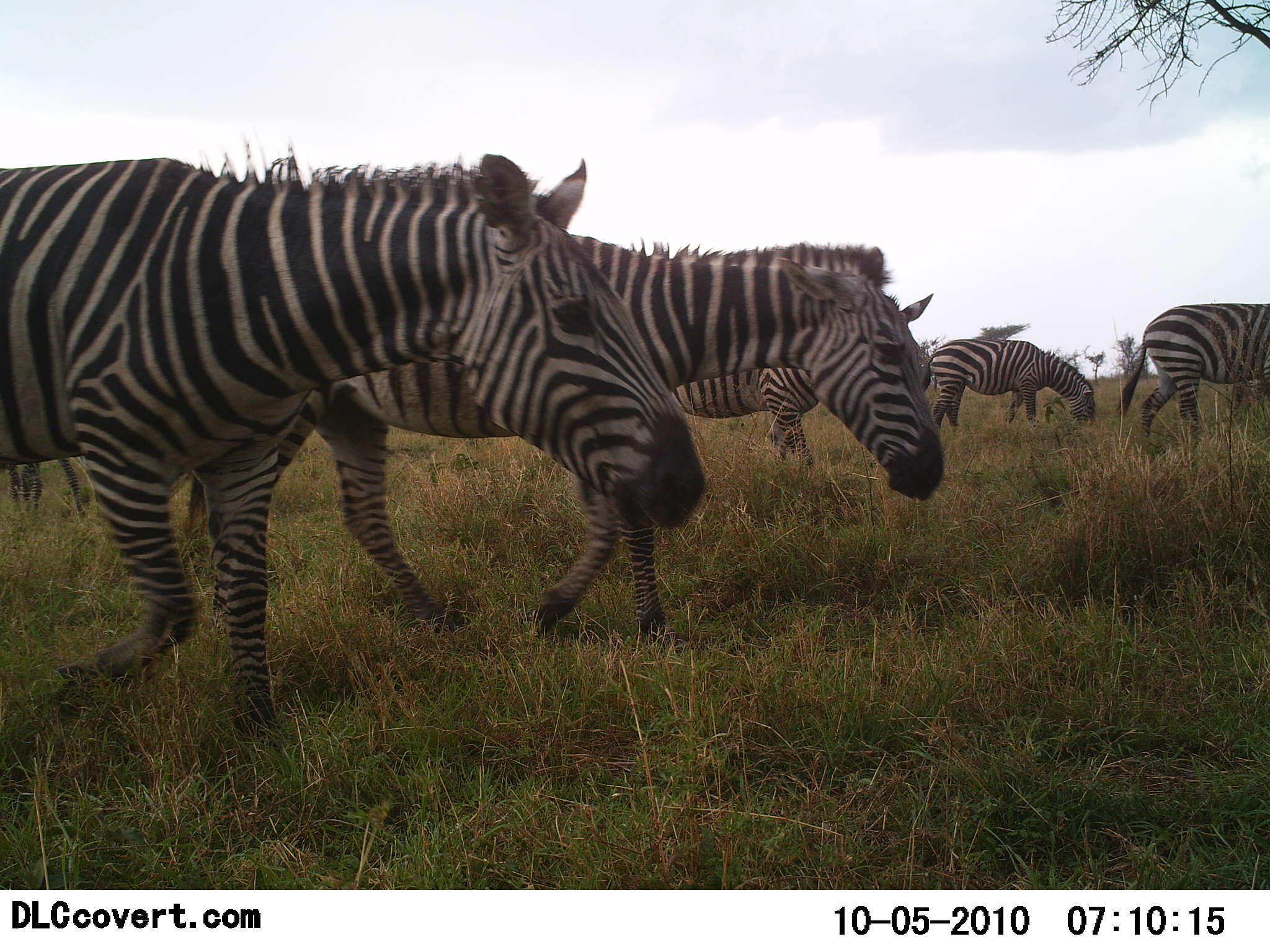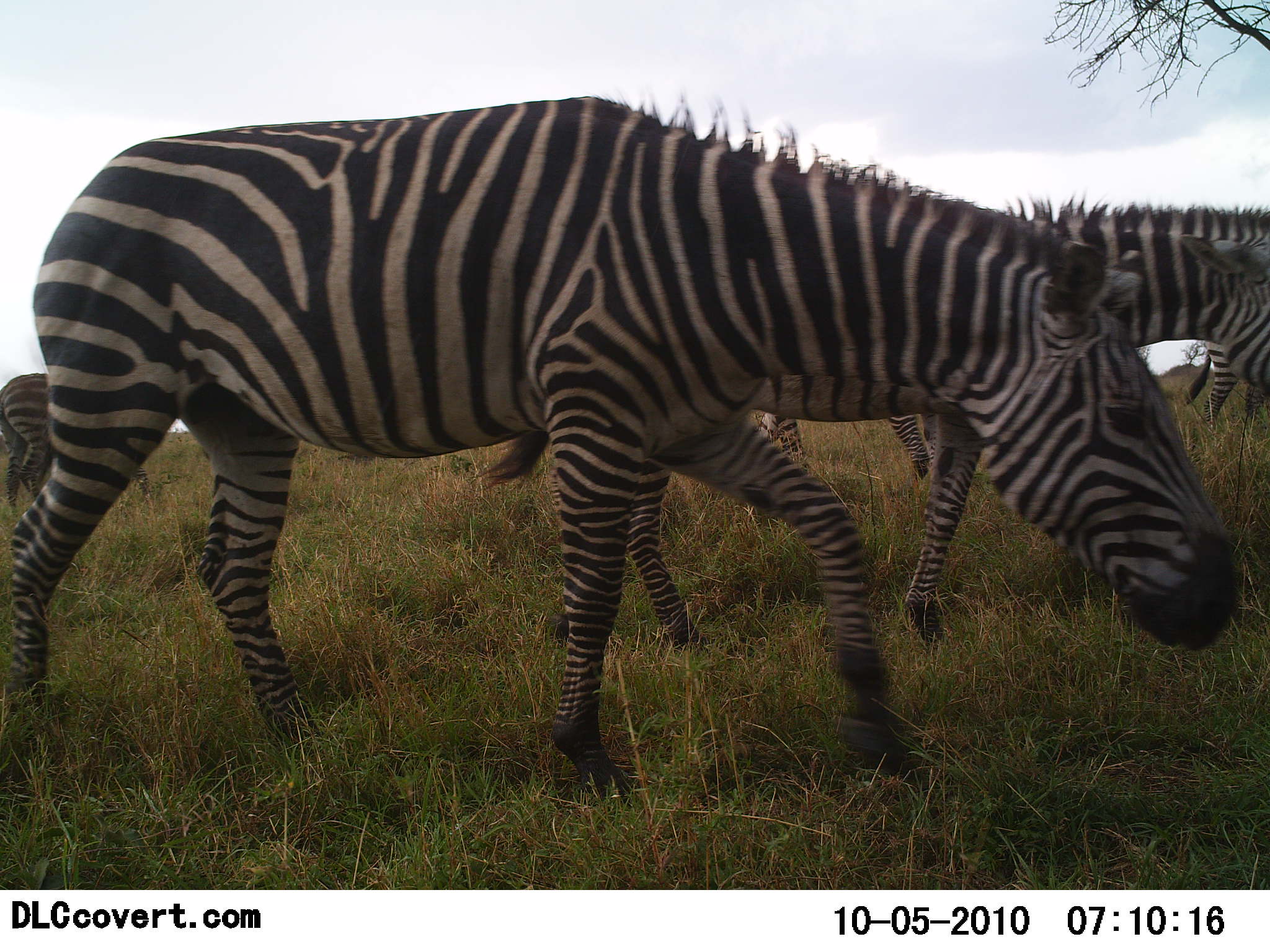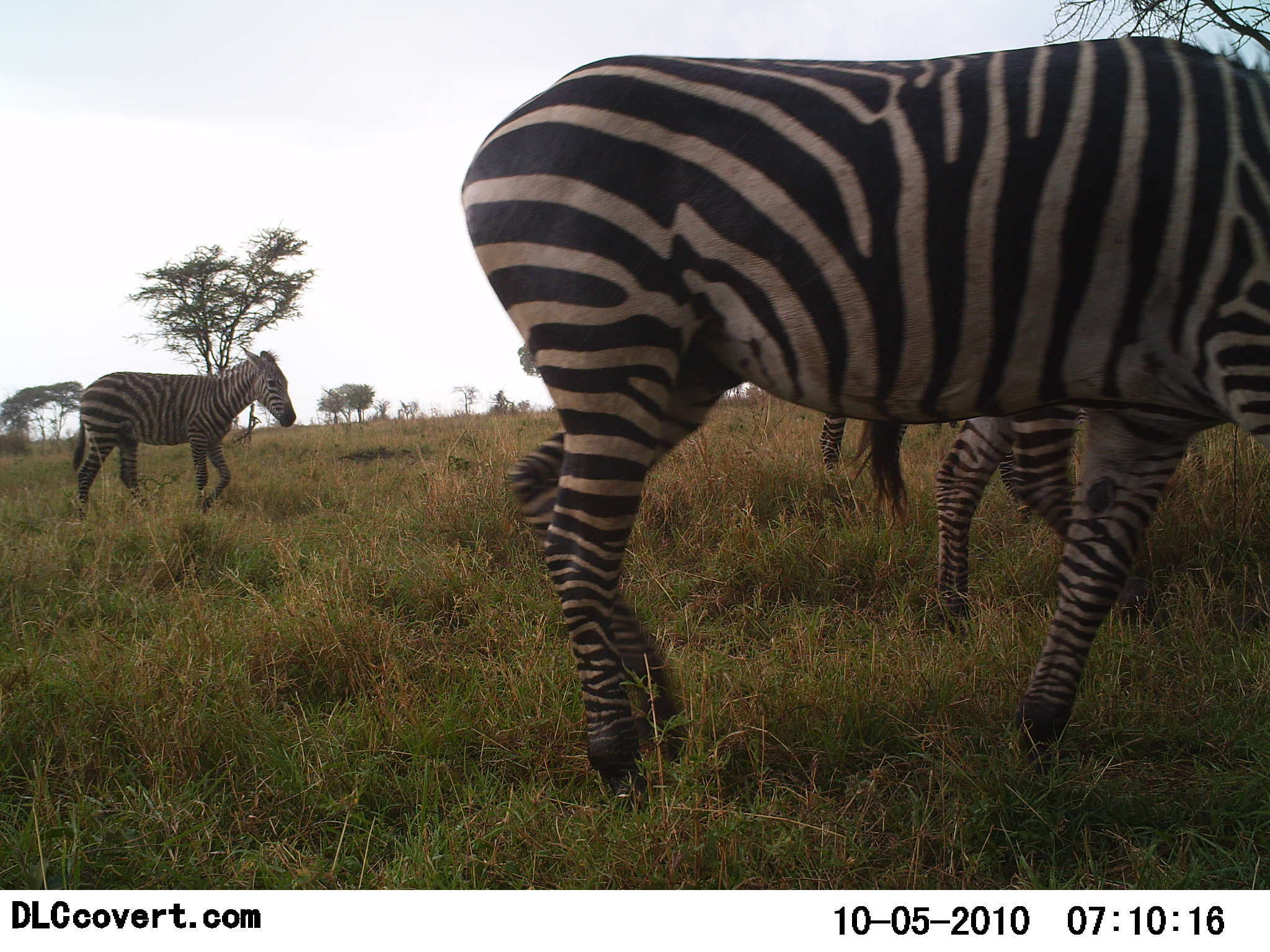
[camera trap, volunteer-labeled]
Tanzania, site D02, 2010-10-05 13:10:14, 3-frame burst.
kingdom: Animalia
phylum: Chordata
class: Mammalia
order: Perissodactyla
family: Equidae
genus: Equus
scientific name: Equus quagga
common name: plains zebra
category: zebra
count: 6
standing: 0%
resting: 0%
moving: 93%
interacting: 0%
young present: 0%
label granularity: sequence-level